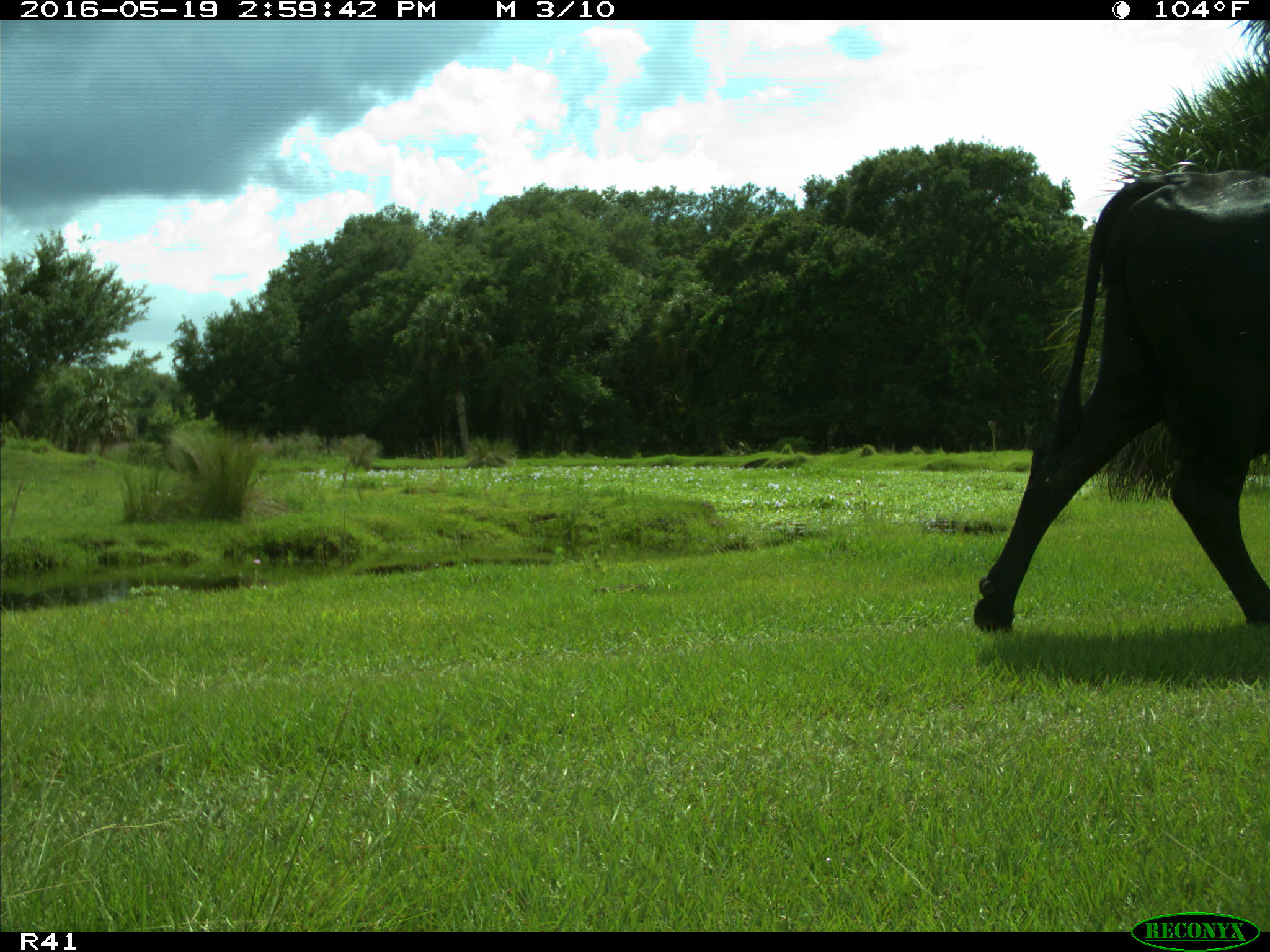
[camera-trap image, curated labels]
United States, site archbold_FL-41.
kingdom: Animalia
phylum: Chordata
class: Mammalia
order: Artiodactyla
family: Bovidae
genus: Bos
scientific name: Bos taurus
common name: domestic cow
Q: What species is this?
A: Bos taurus (domestic cow).